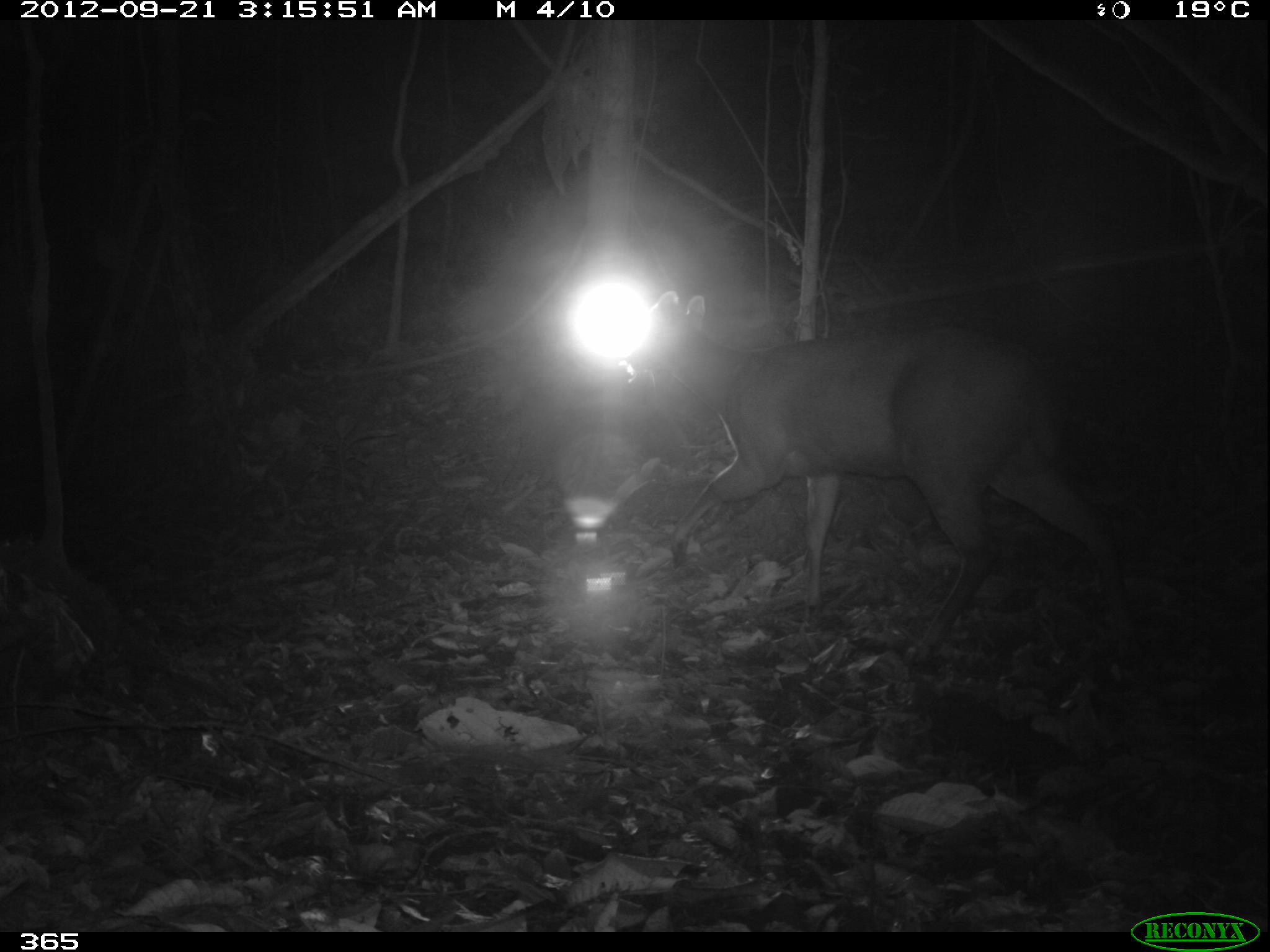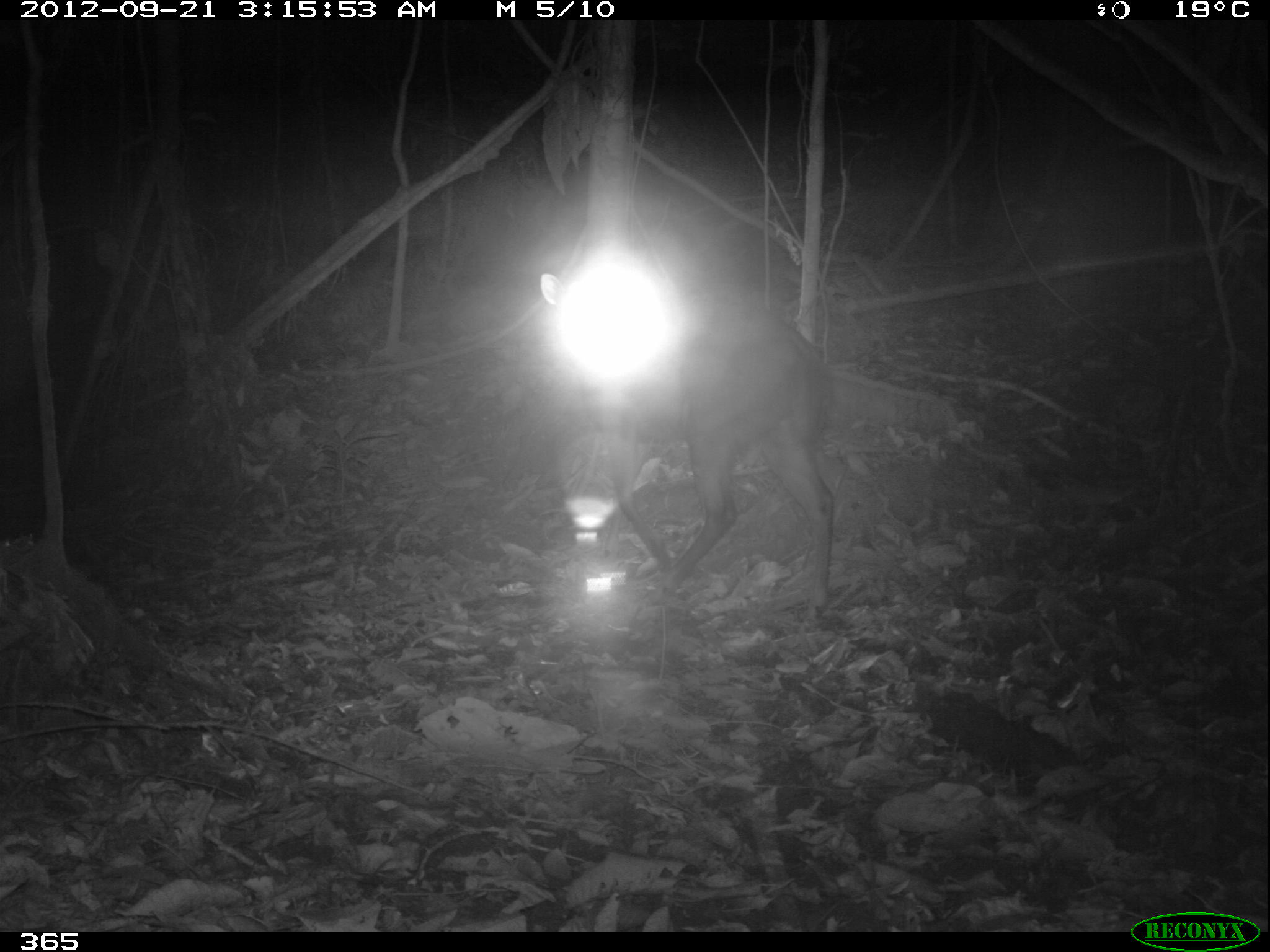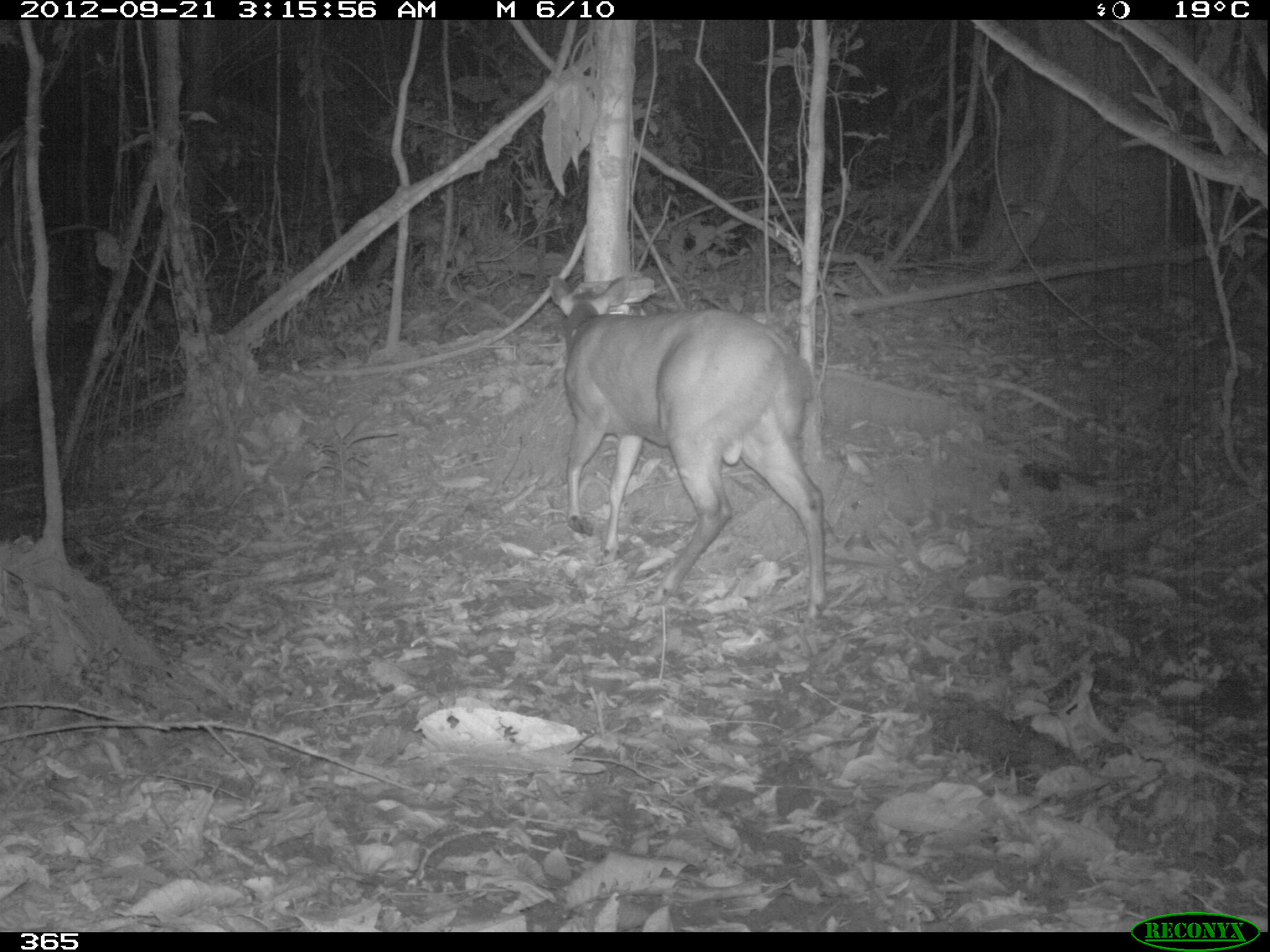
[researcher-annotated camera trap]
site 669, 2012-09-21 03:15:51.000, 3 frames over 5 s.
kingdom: Animalia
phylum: Chordata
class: Mammalia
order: Artiodactyla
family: Cervidae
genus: Mazama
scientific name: Mazama americana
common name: red brocket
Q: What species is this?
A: Mazama americana (red brocket).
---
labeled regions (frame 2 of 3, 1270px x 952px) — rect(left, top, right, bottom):
mazama americana: rect(540, 272, 835, 613)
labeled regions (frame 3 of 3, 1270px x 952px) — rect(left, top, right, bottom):
mazama americana: rect(547, 272, 826, 620)